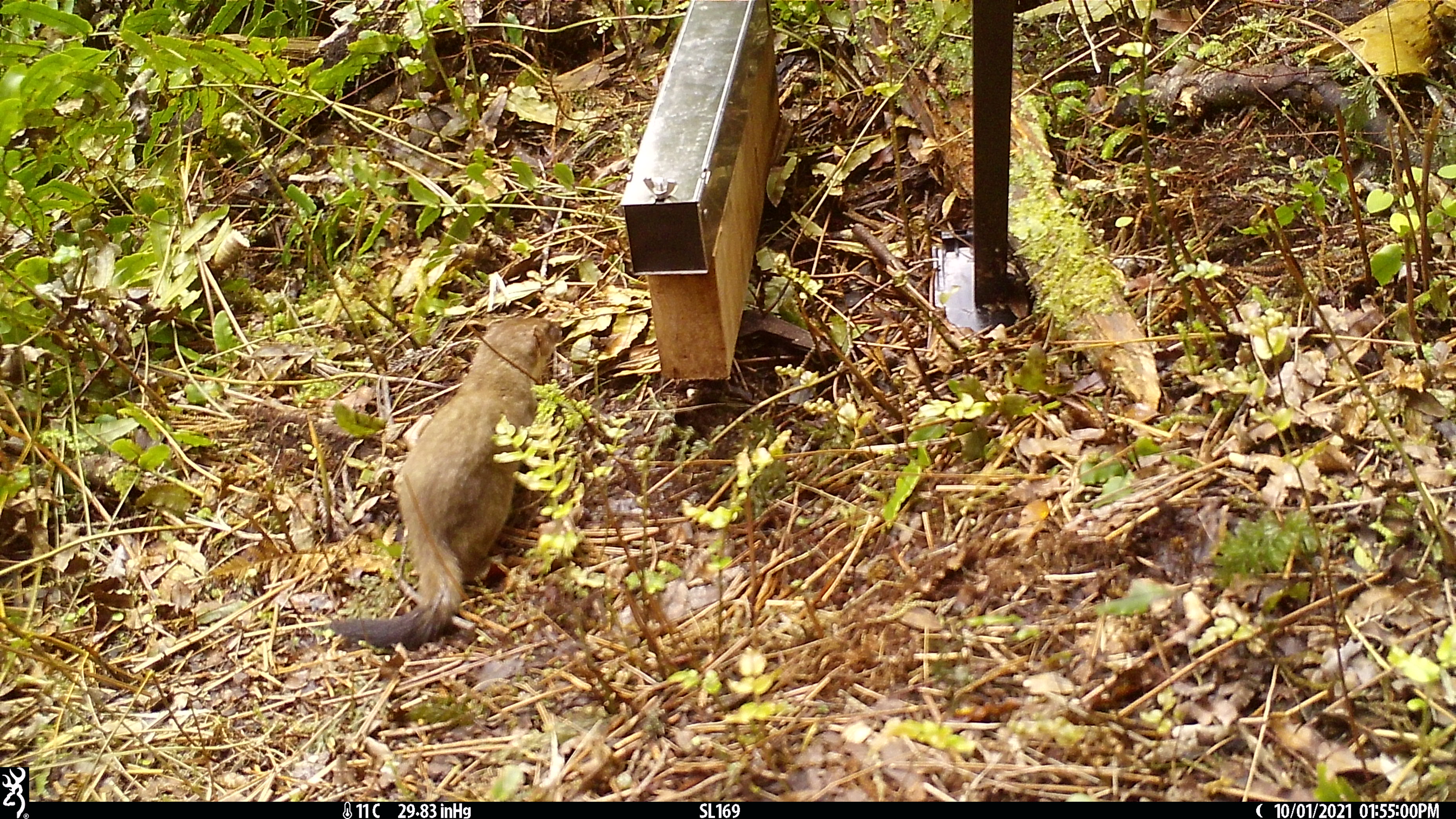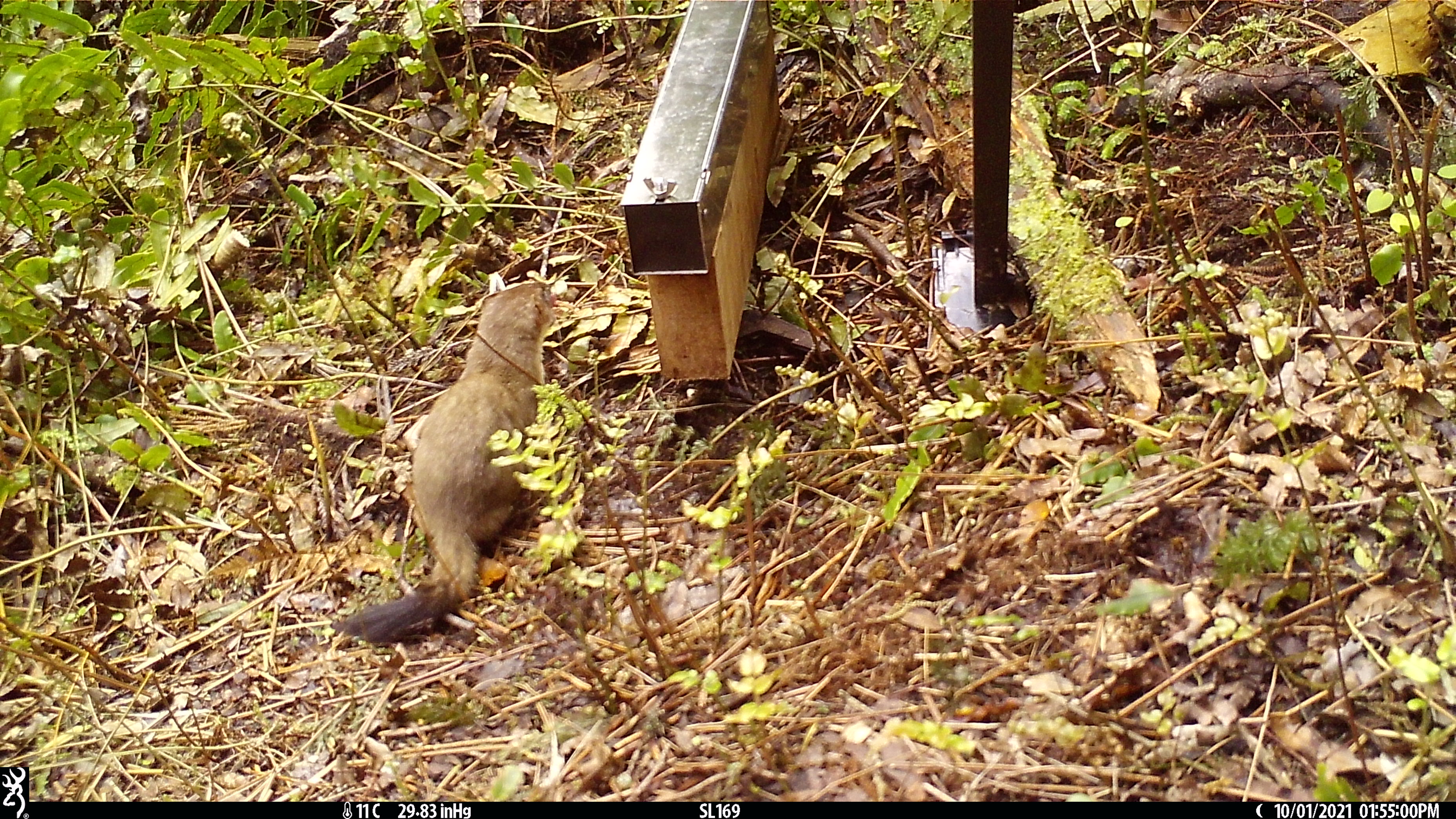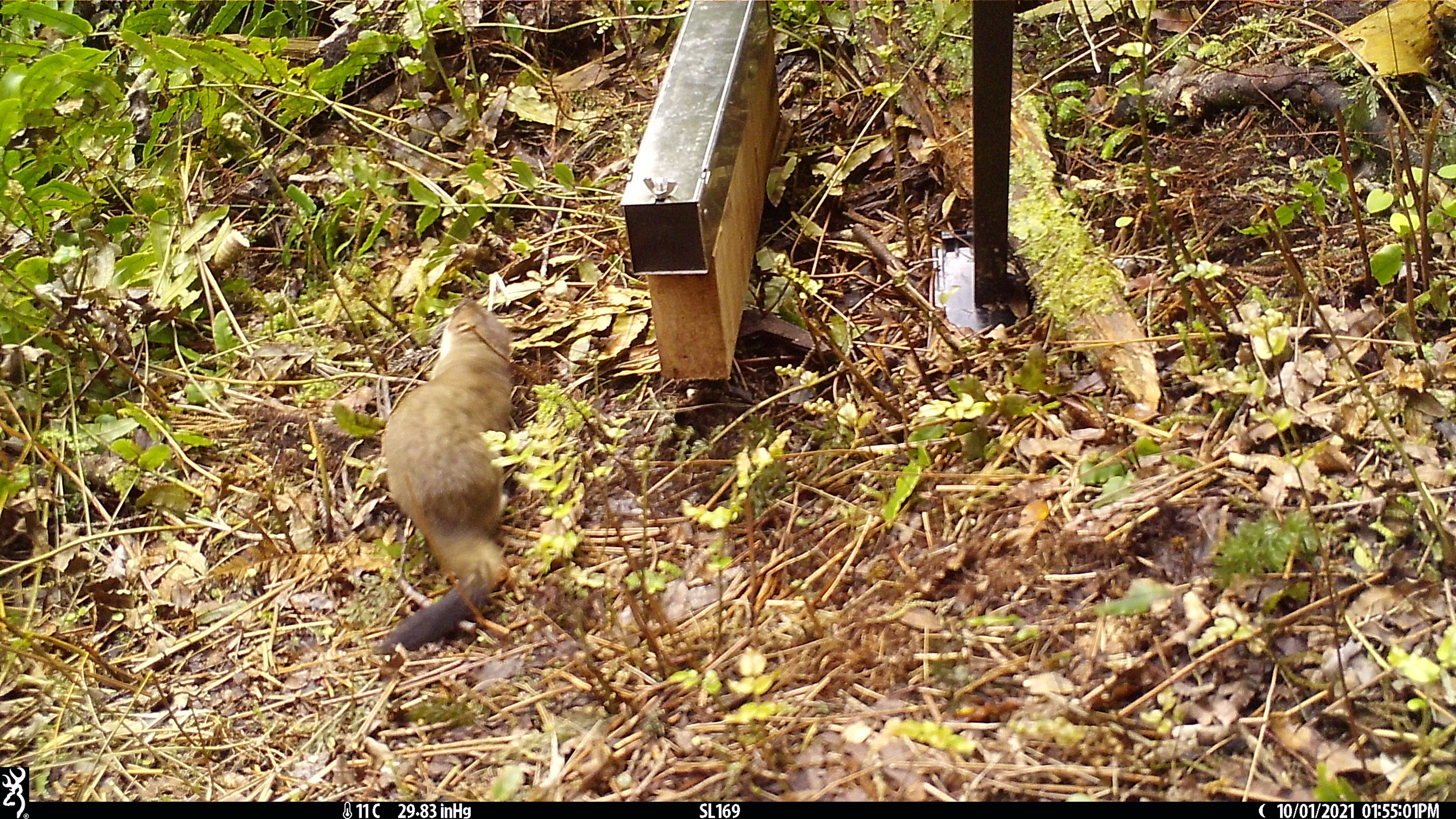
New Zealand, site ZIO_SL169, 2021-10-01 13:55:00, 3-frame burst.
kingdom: Animalia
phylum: Chordata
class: Mammalia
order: Carnivora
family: Mustelidae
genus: Mustela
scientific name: Mustela erminea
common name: stoat